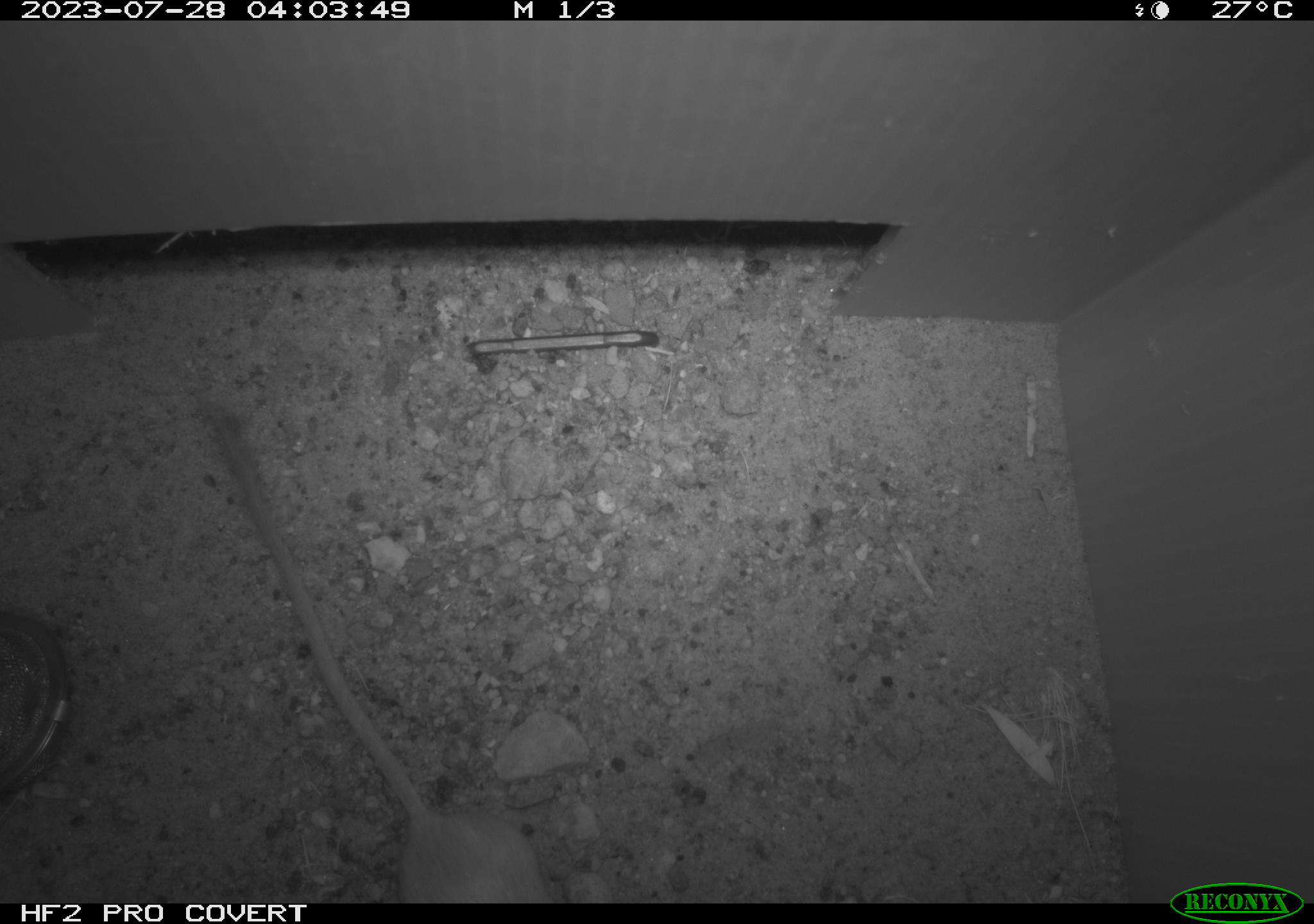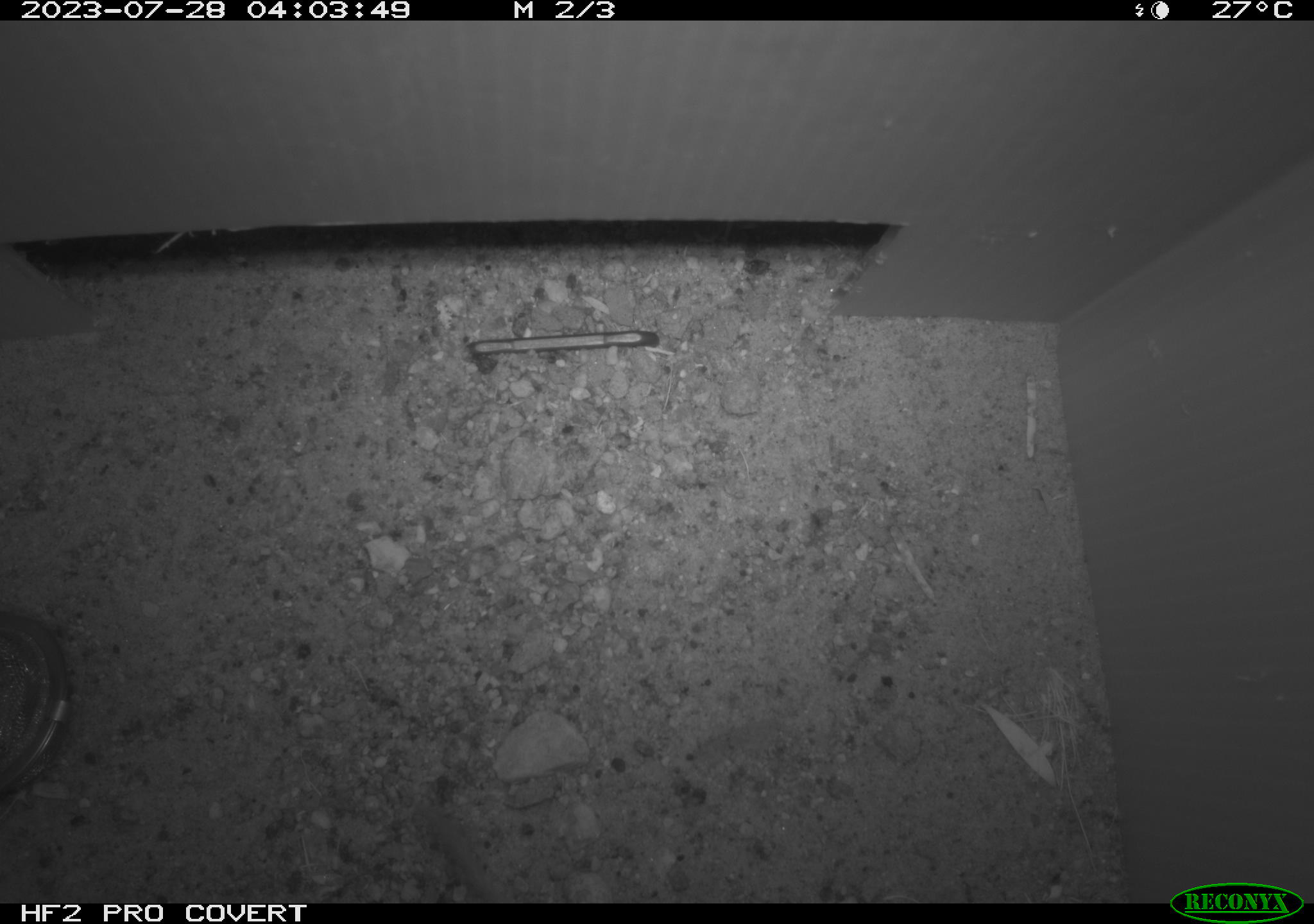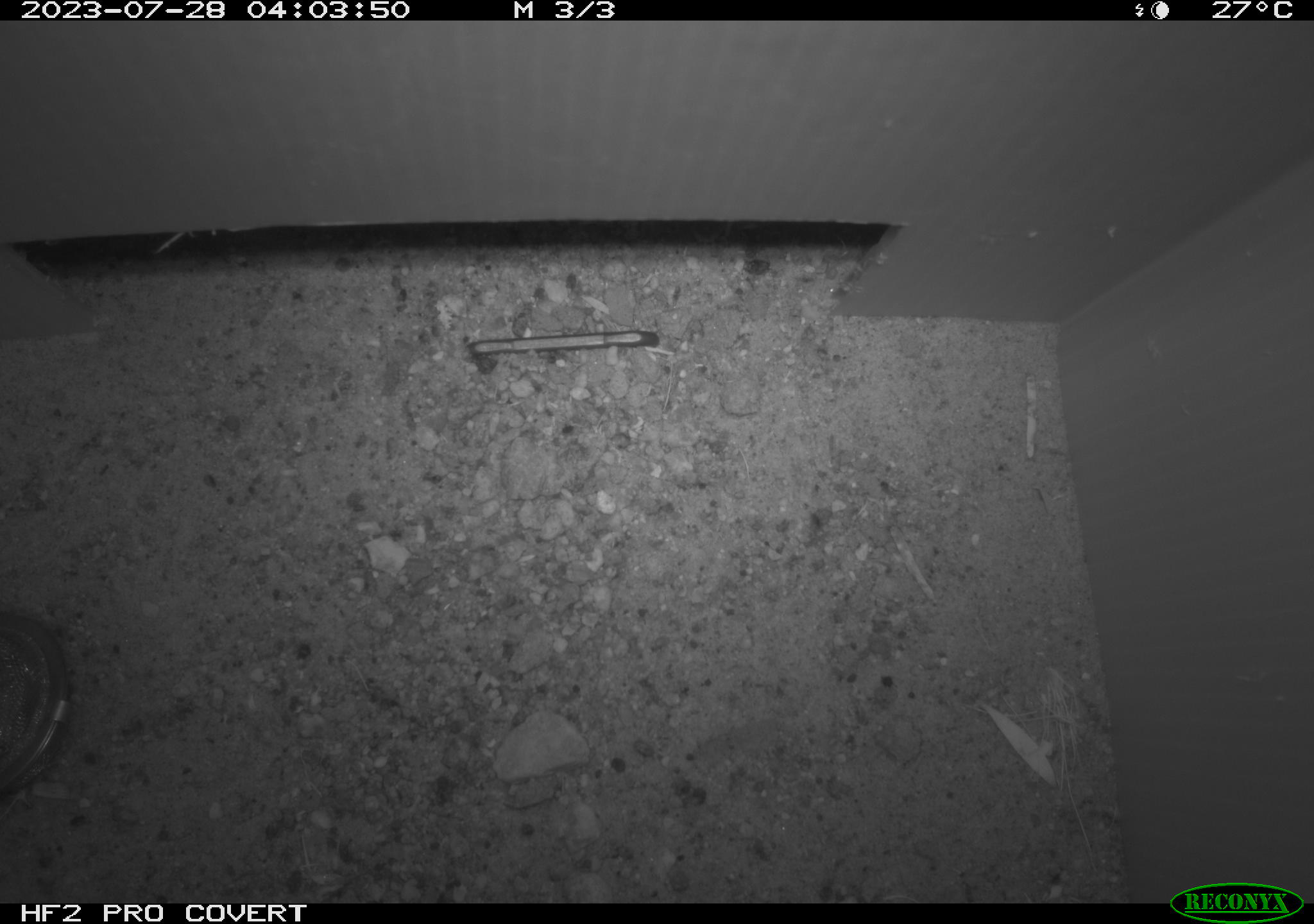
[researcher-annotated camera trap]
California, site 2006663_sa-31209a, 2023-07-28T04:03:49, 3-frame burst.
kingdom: Animalia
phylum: Chordata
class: Mammalia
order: Rodentia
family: Heteromyidae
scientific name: Heteromyidae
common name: kangaroo rats and pocket mice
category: heteromyidae family